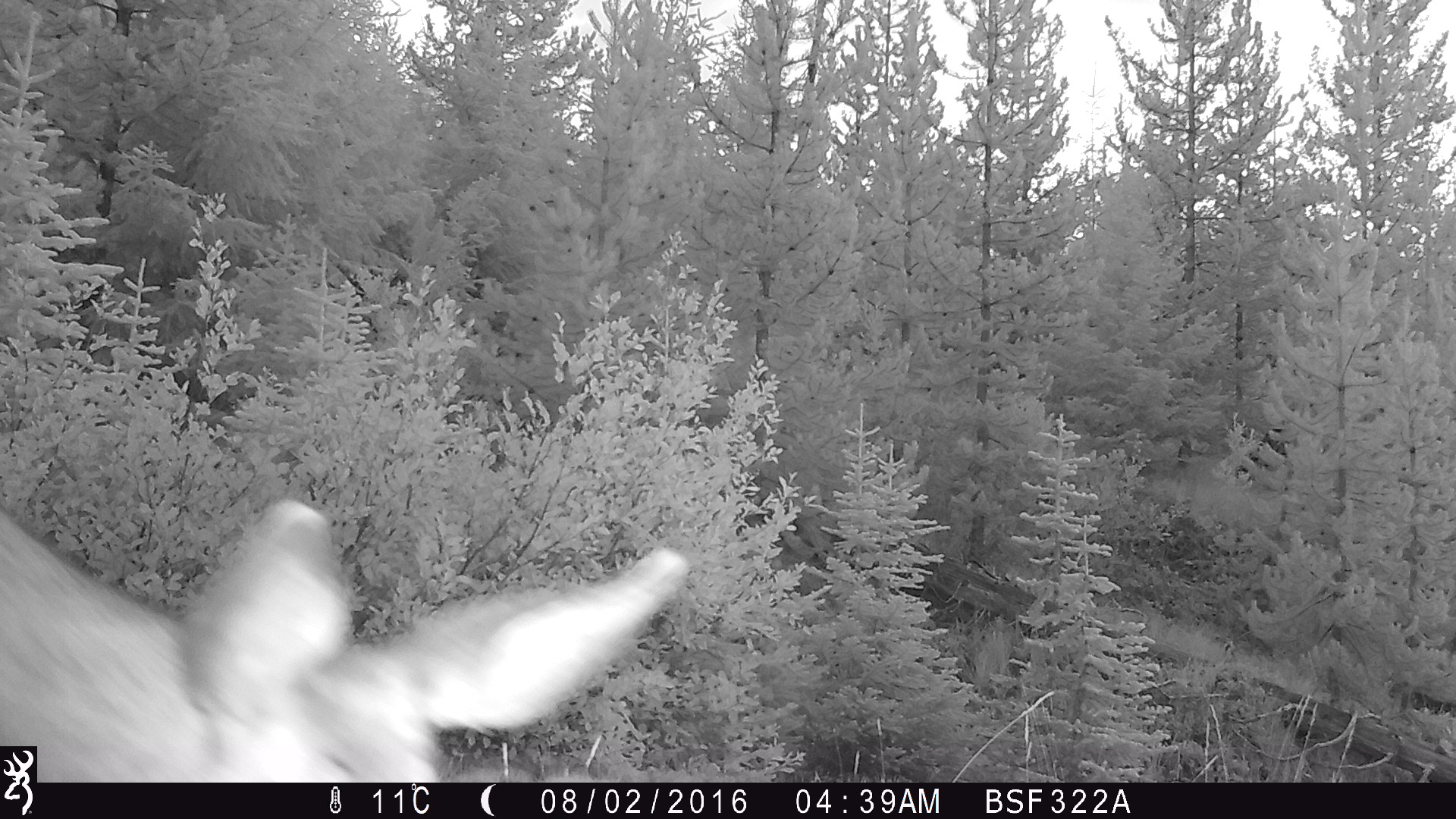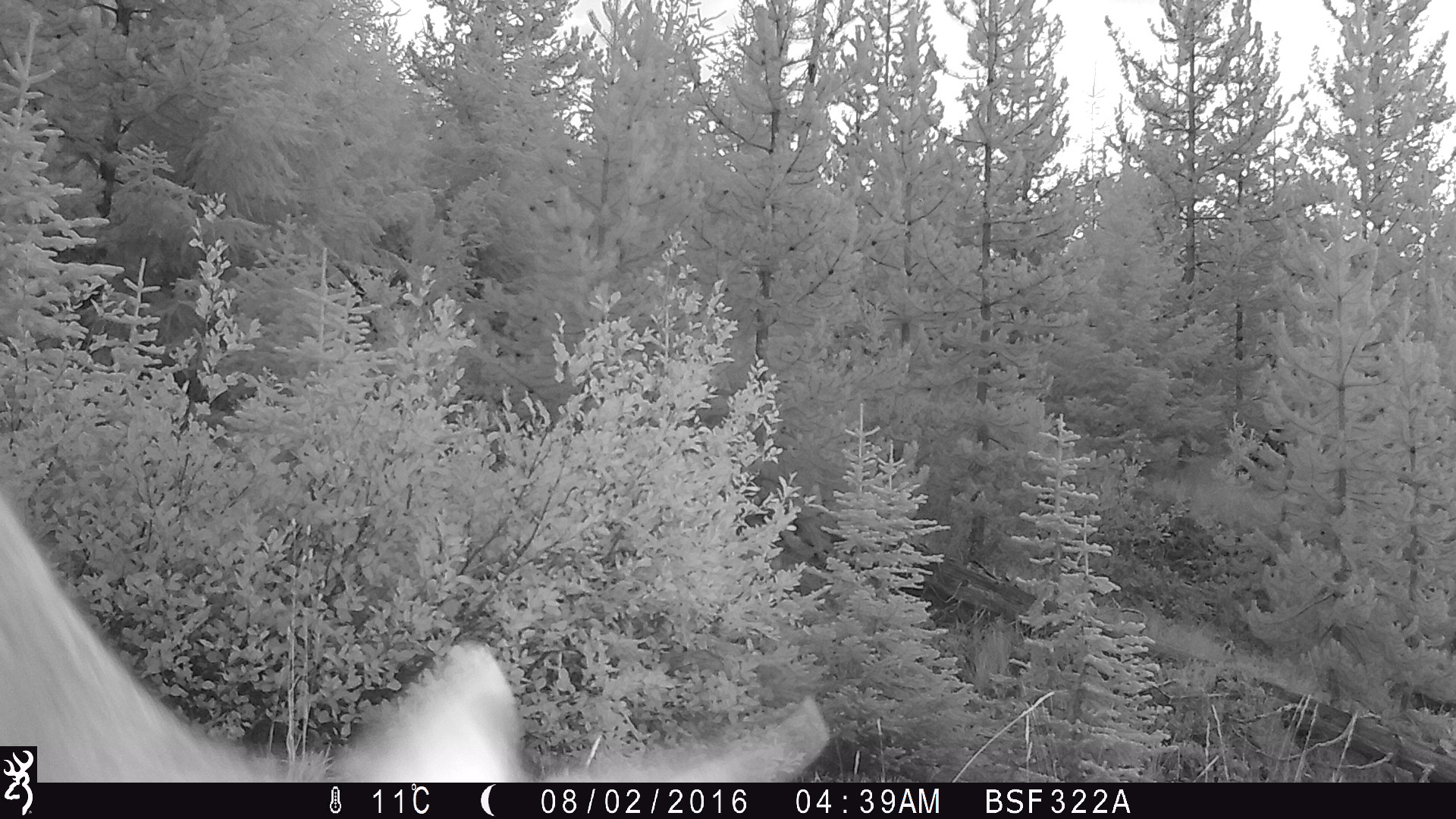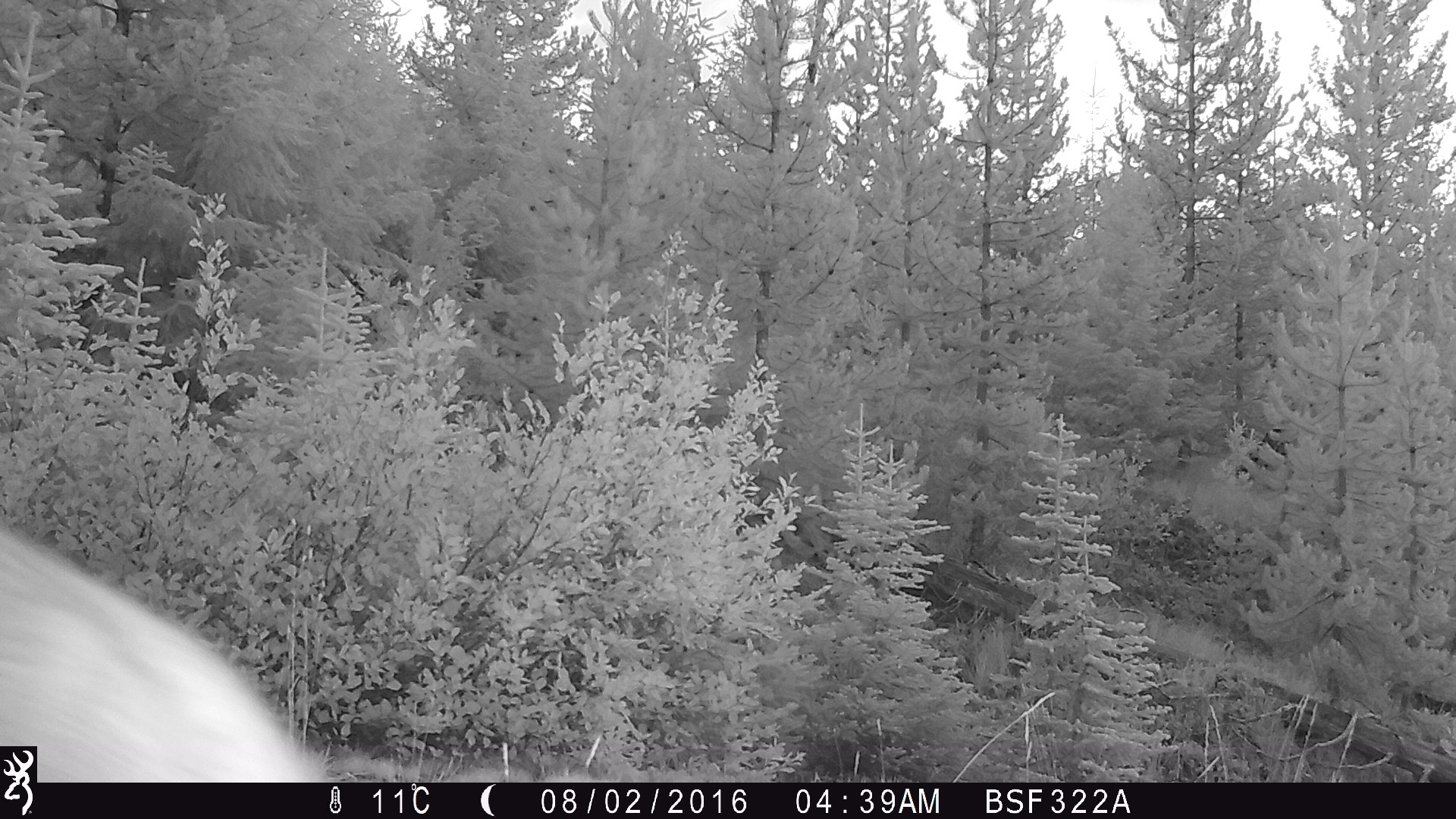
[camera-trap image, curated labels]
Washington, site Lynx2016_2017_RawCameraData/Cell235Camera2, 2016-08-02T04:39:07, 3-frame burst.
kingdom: Animalia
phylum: Chordata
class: Mammalia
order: Artiodactyla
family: Cervidae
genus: Odocoileus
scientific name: Odocoileus hemionus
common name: mule deer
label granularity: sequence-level